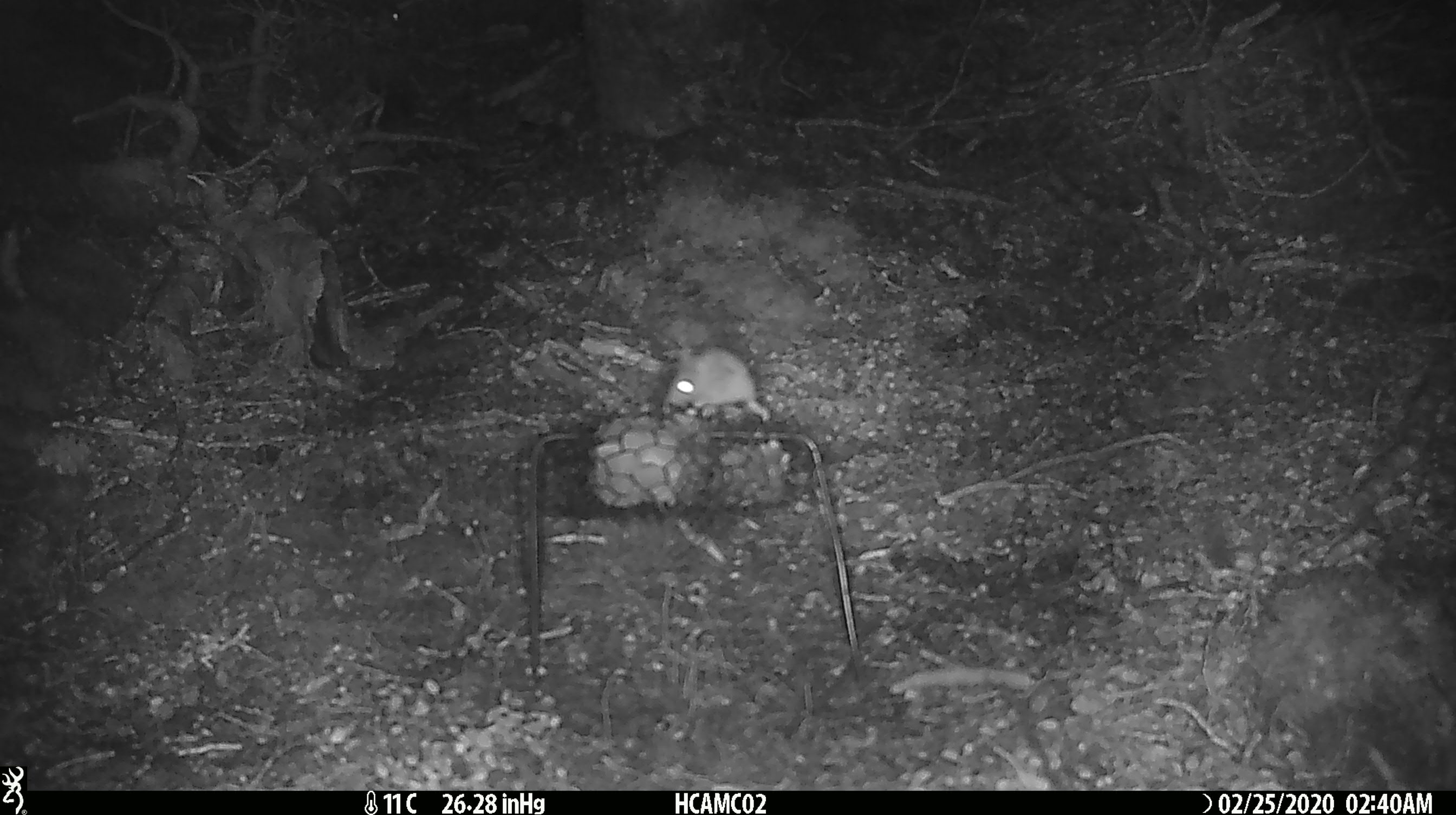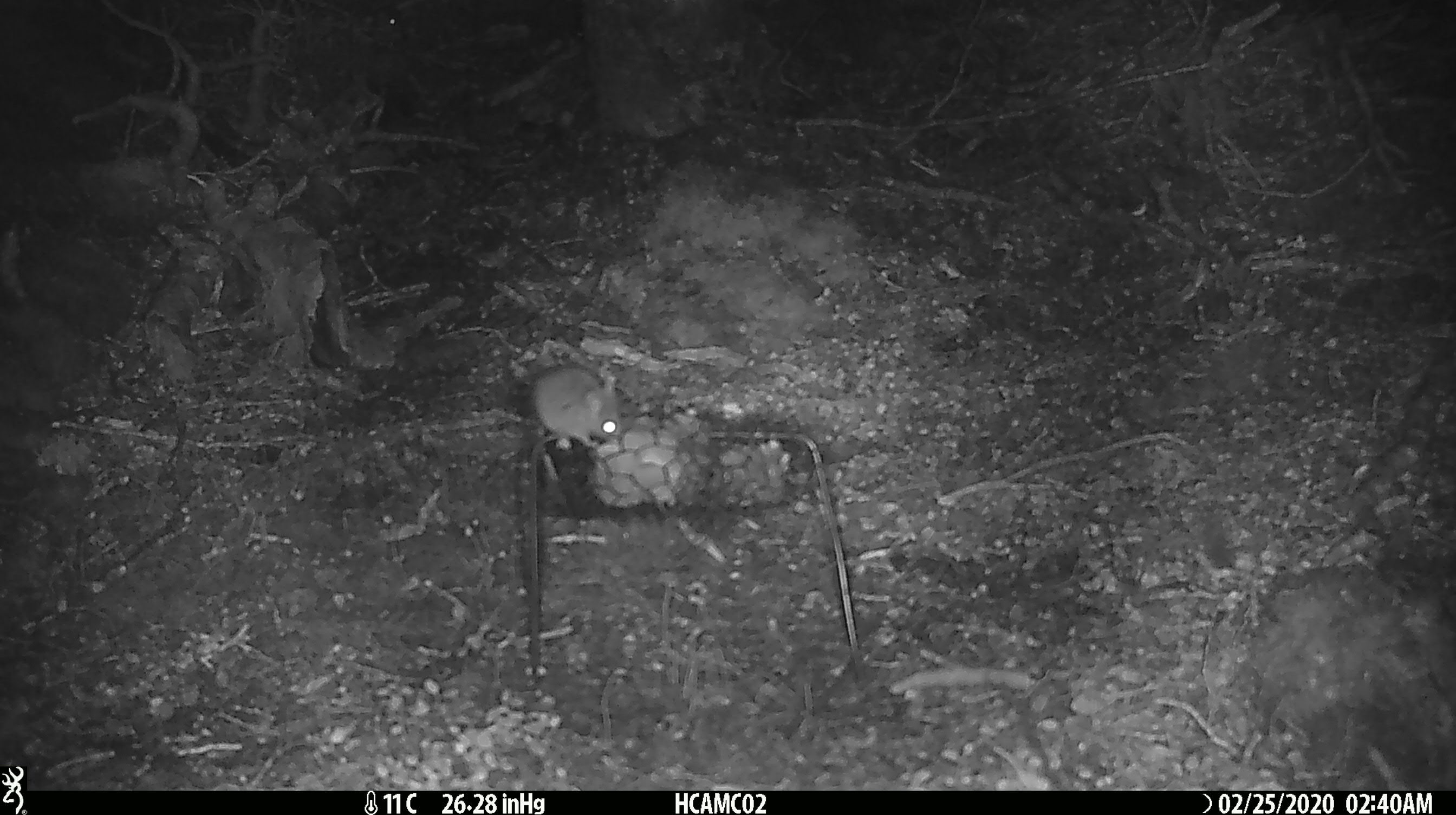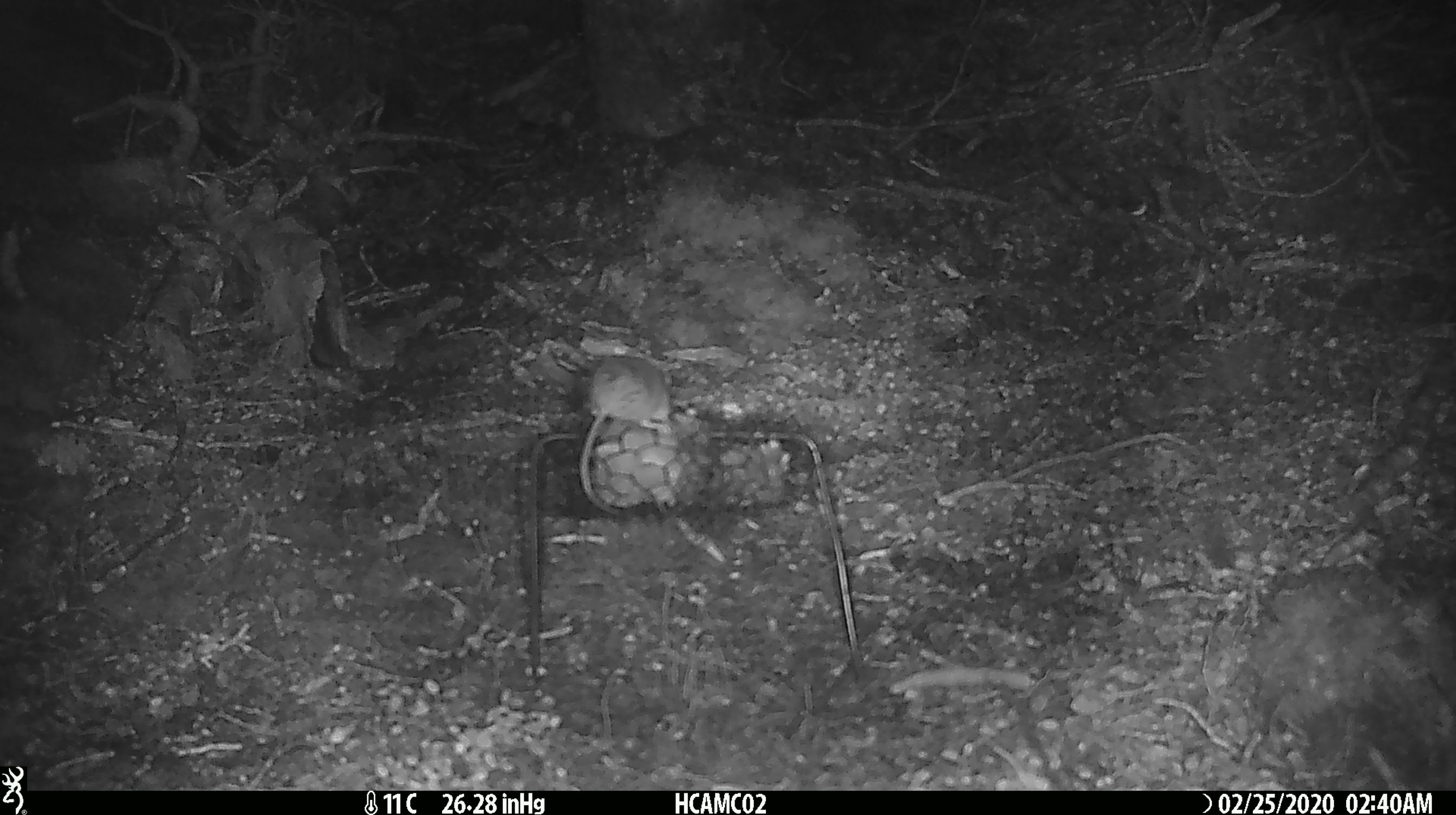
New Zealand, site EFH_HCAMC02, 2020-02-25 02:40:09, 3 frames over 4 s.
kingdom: Animalia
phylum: Chordata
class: Mammalia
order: Rodentia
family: Muridae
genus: Mus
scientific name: Mus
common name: mouse